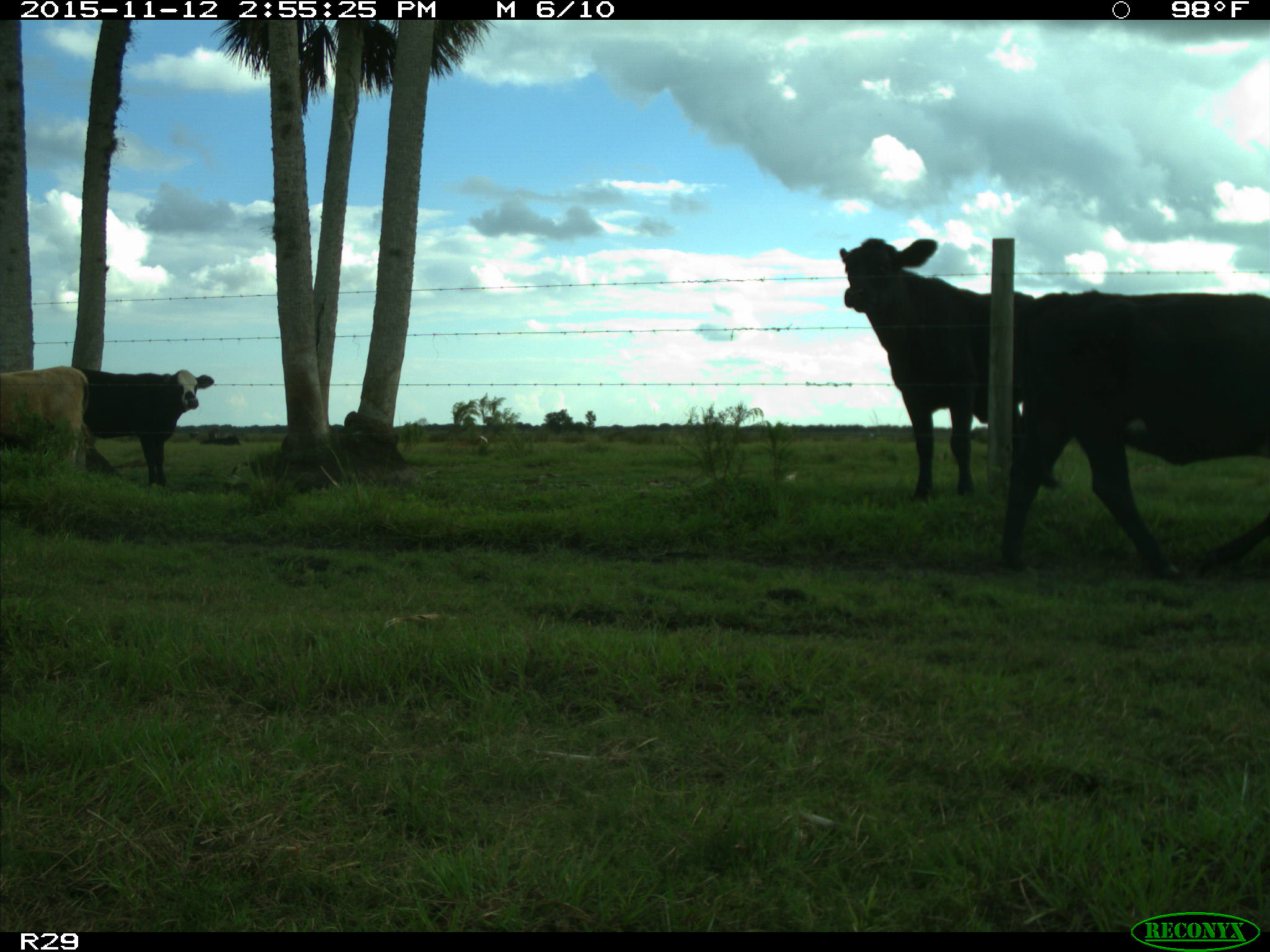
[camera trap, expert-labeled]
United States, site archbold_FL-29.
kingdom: Animalia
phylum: Chordata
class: Mammalia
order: Artiodactyla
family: Bovidae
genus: Bos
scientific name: Bos taurus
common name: domestic cow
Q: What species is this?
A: Bos taurus (domestic cow).